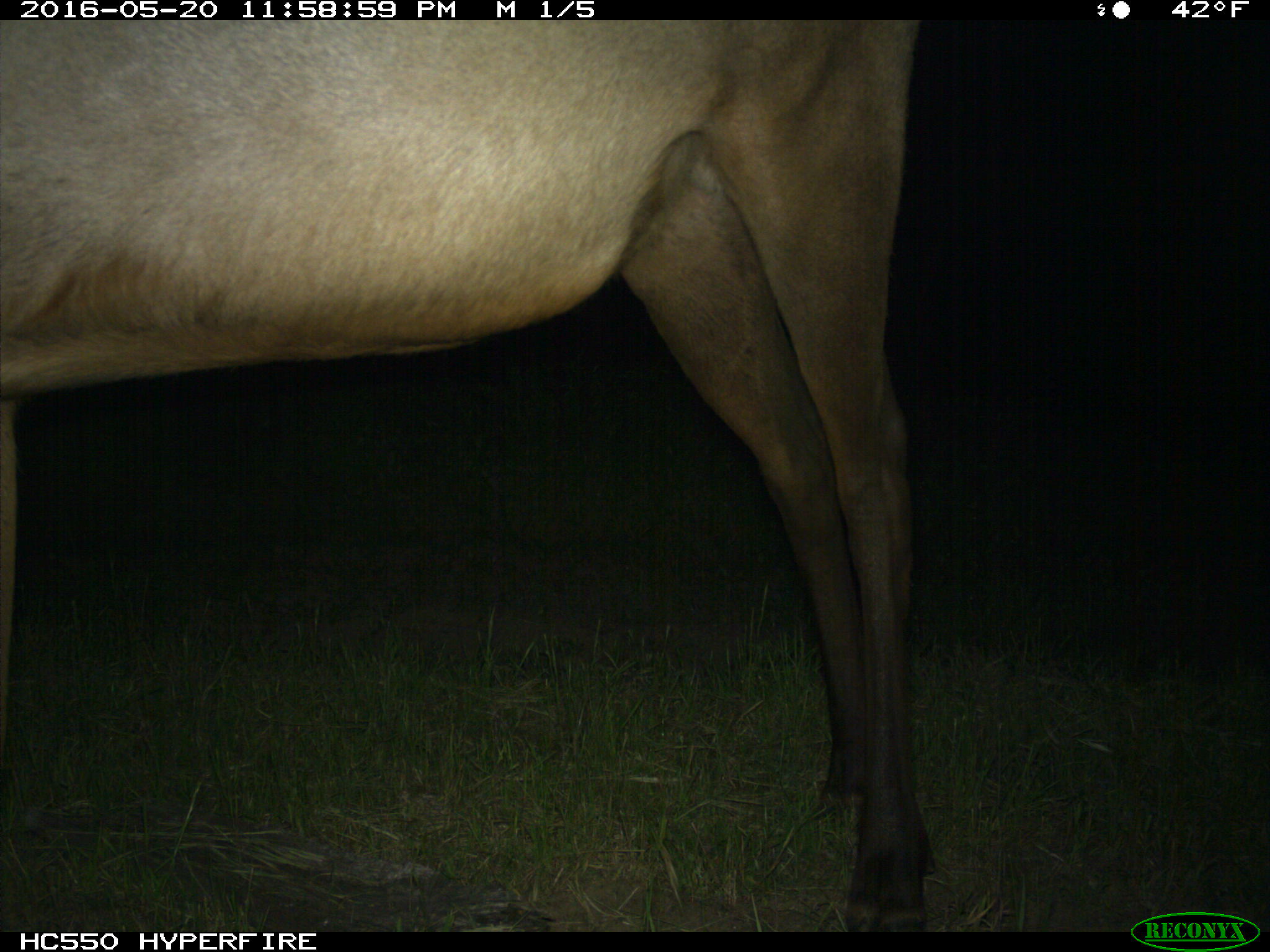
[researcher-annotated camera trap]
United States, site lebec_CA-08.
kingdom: Animalia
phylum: Chordata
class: Mammalia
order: Artiodactyla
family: Cervidae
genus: Cervus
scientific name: Cervus canadensis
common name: elk